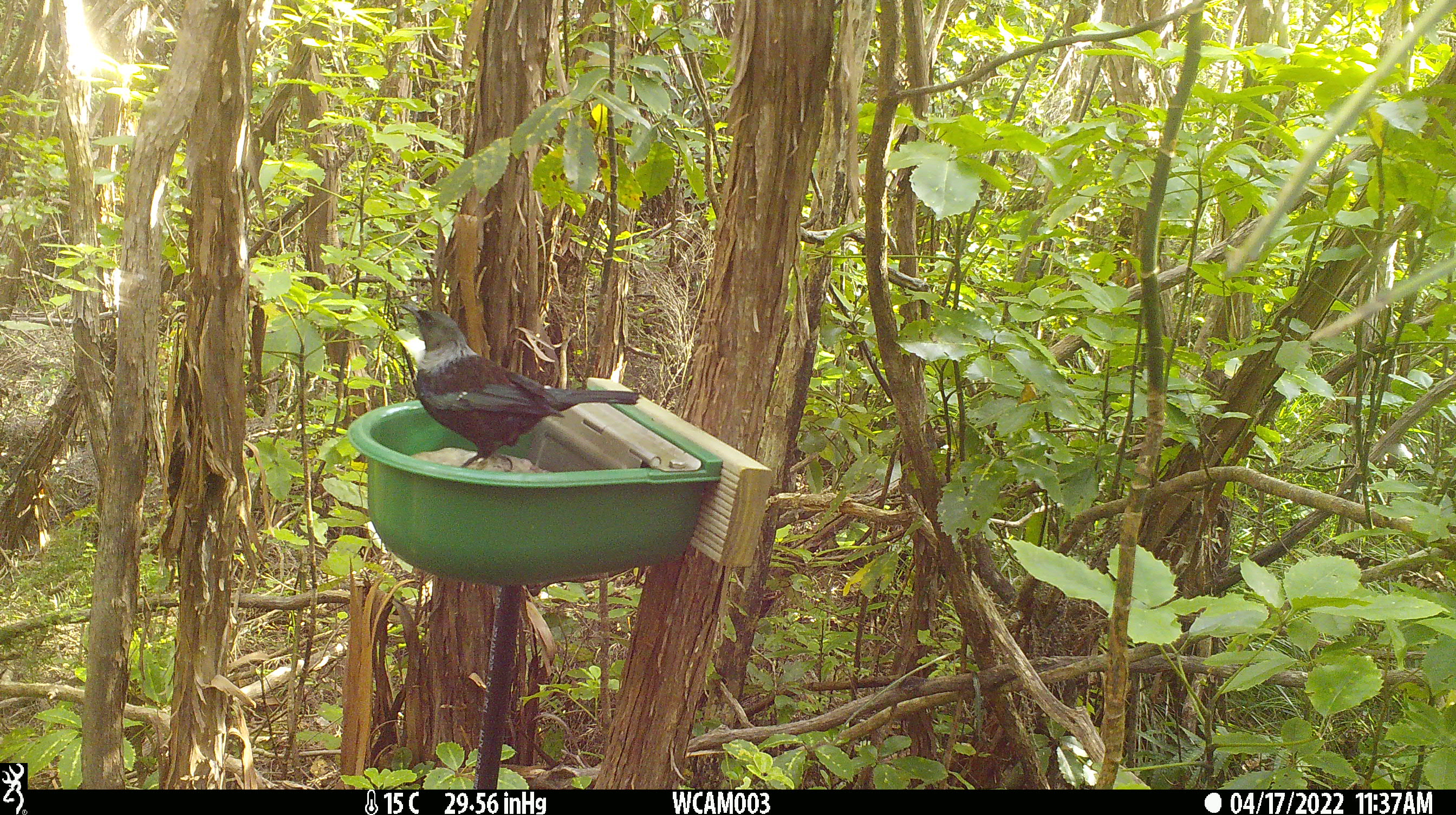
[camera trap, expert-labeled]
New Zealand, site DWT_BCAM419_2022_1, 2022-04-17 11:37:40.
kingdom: Animalia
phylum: Chordata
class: Aves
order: Passeriformes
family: Meliphagidae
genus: Prosthemadera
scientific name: Prosthemadera novaeseelandiae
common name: tui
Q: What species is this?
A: Tui (Prosthemadera novaeseelandiae).